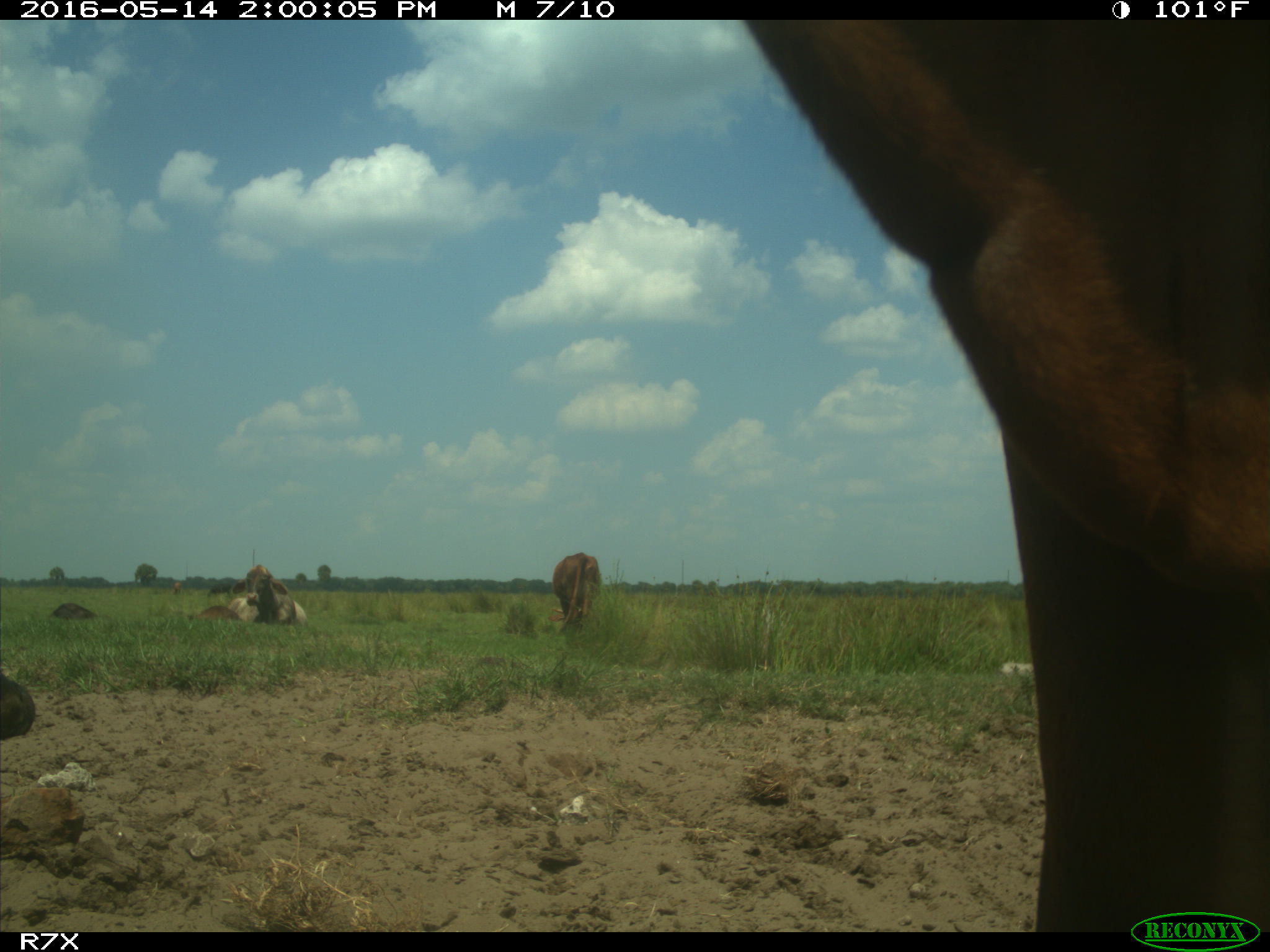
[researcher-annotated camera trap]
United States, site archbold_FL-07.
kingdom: Animalia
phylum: Chordata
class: Mammalia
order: Artiodactyla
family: Bovidae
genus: Bos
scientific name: Bos taurus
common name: domestic cow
Bos taurus (domestic cow).